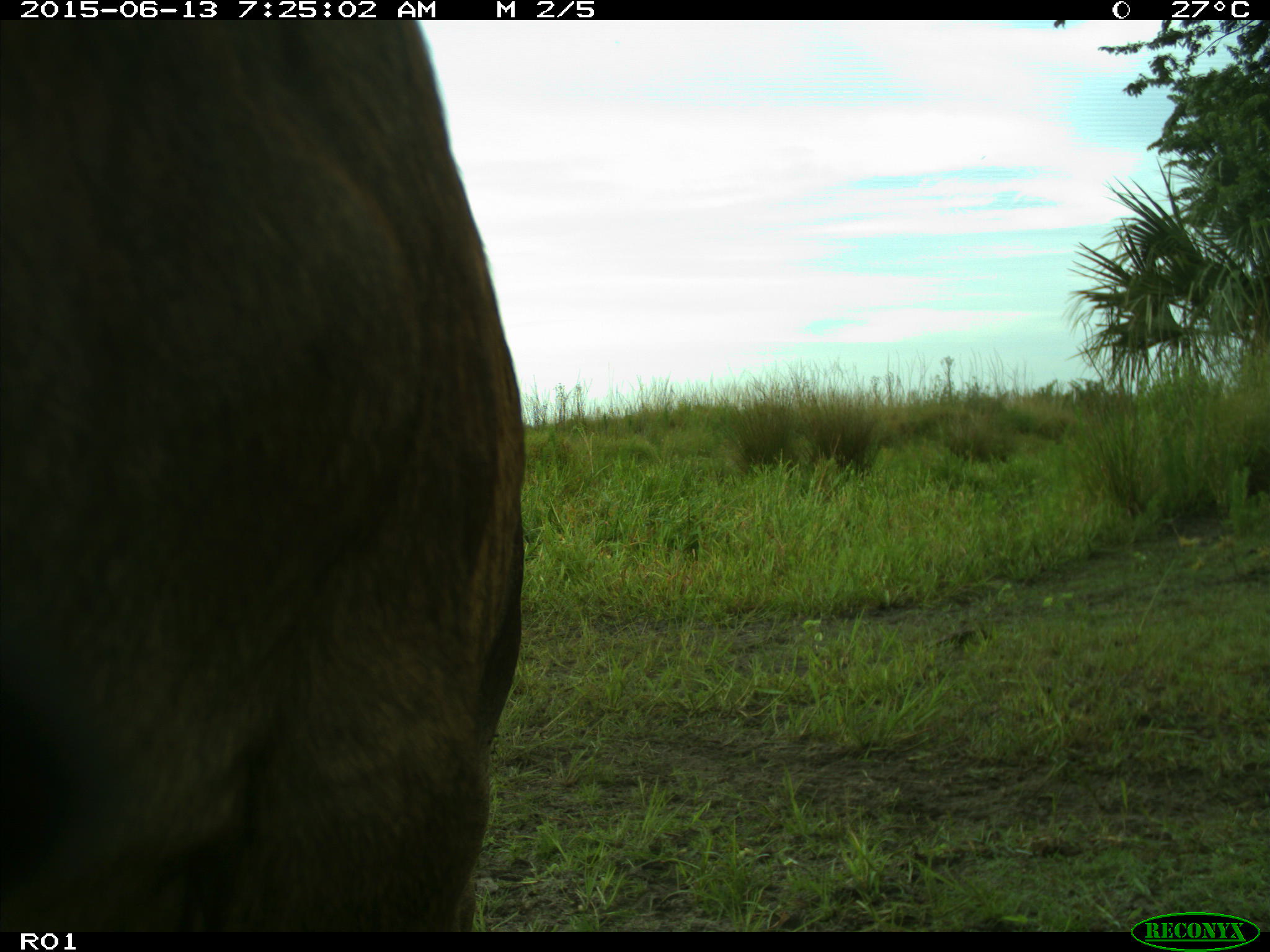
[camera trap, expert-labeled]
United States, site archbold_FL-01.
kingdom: Animalia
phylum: Chordata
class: Mammalia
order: Artiodactyla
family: Bovidae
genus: Bos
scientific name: Bos taurus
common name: domestic cow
Bos taurus (domestic cow).